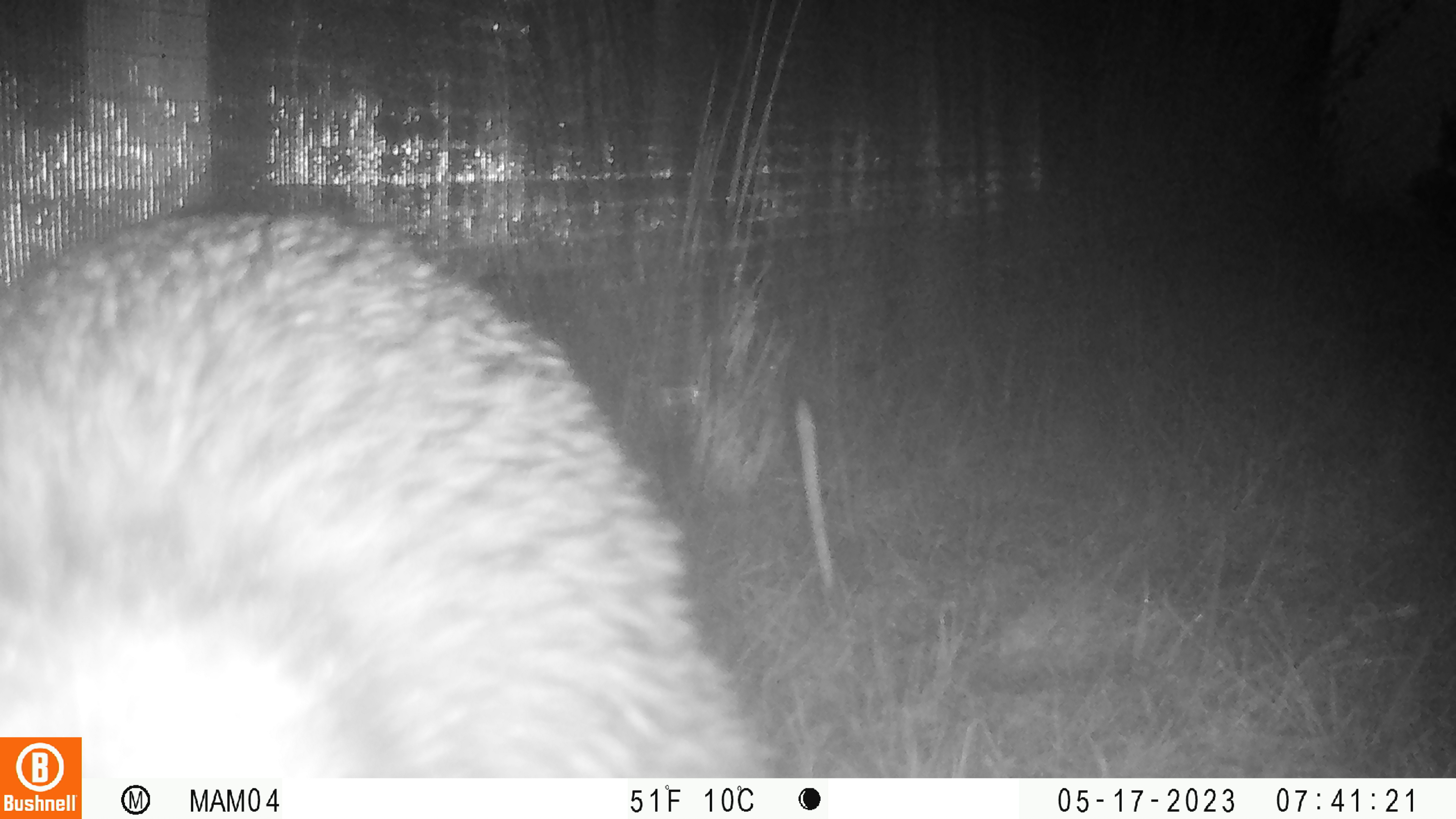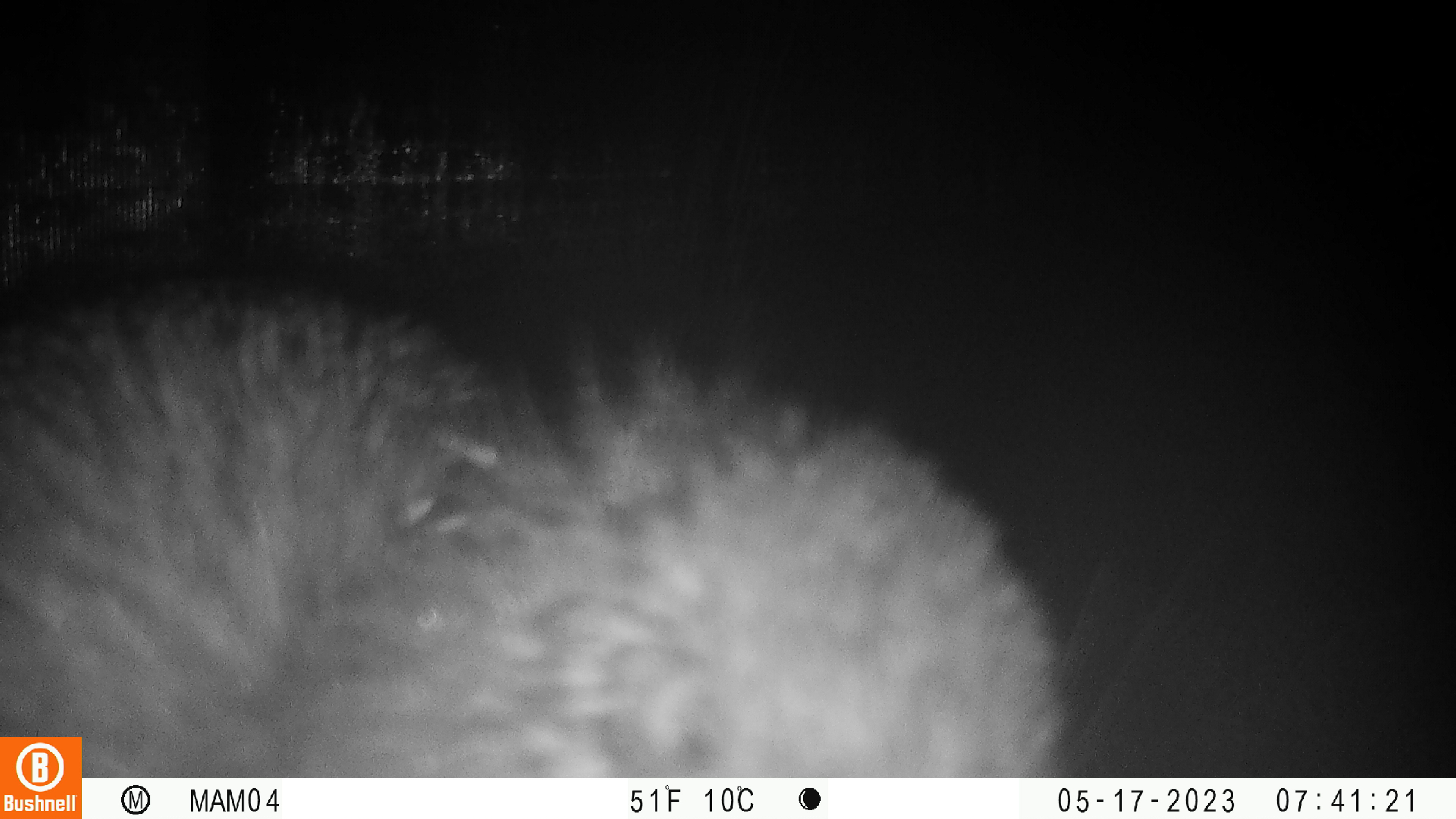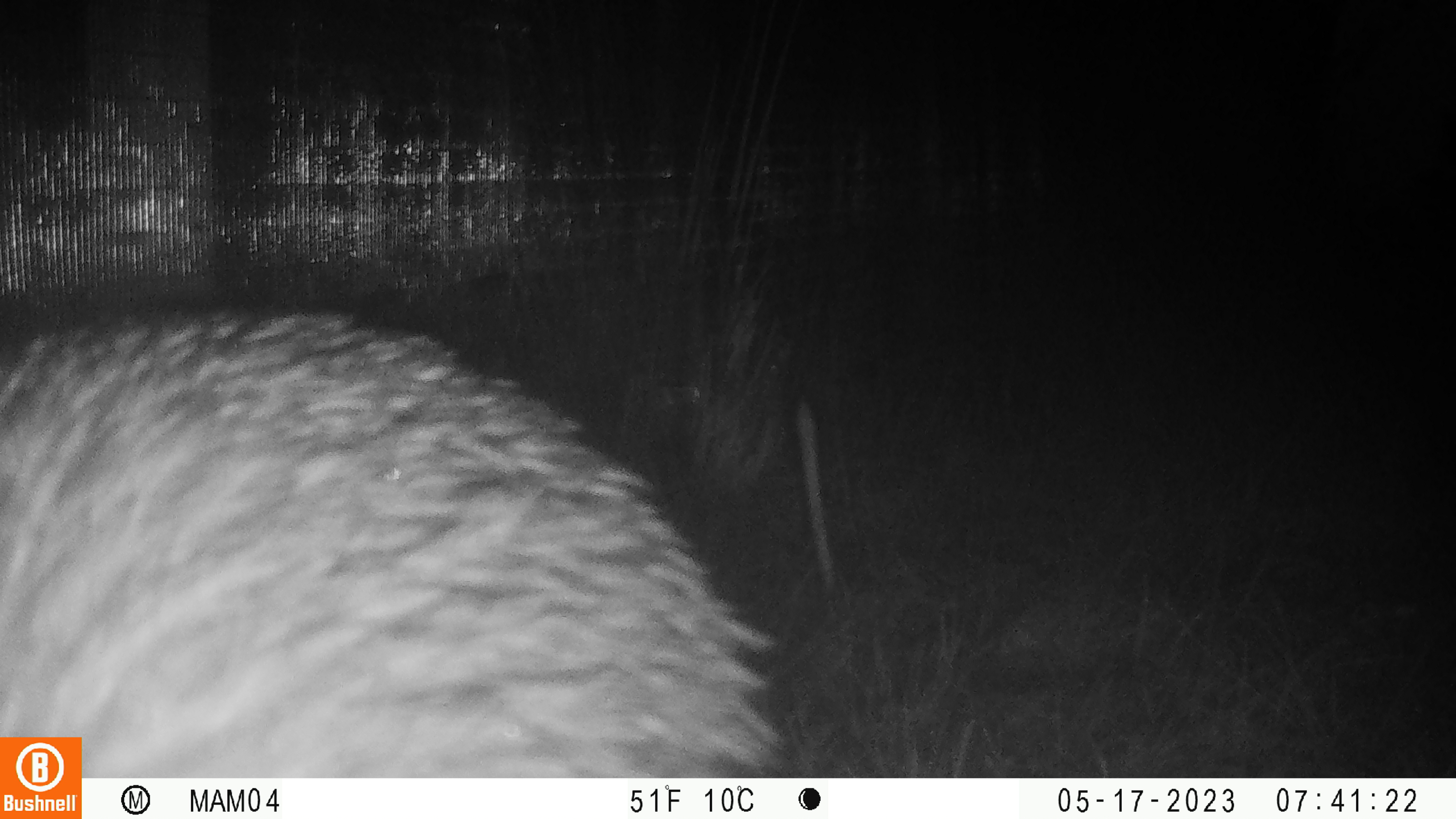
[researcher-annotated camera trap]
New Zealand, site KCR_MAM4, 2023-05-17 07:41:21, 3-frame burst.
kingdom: Animalia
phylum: Chordata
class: Aves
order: Apterygiformes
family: Apterygidae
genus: Apteryx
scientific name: Apteryx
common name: kiwi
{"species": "kiwi (Apteryx)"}